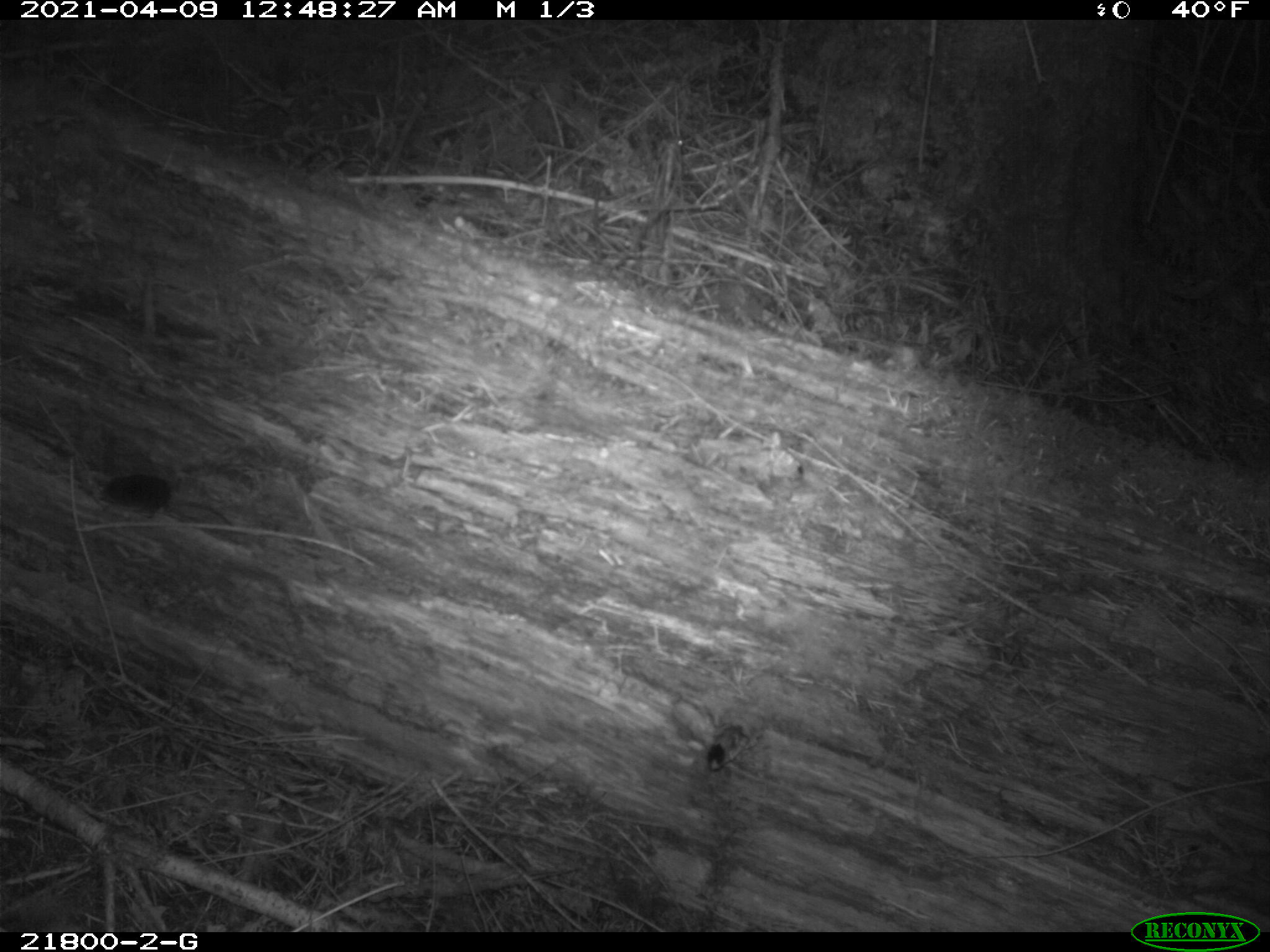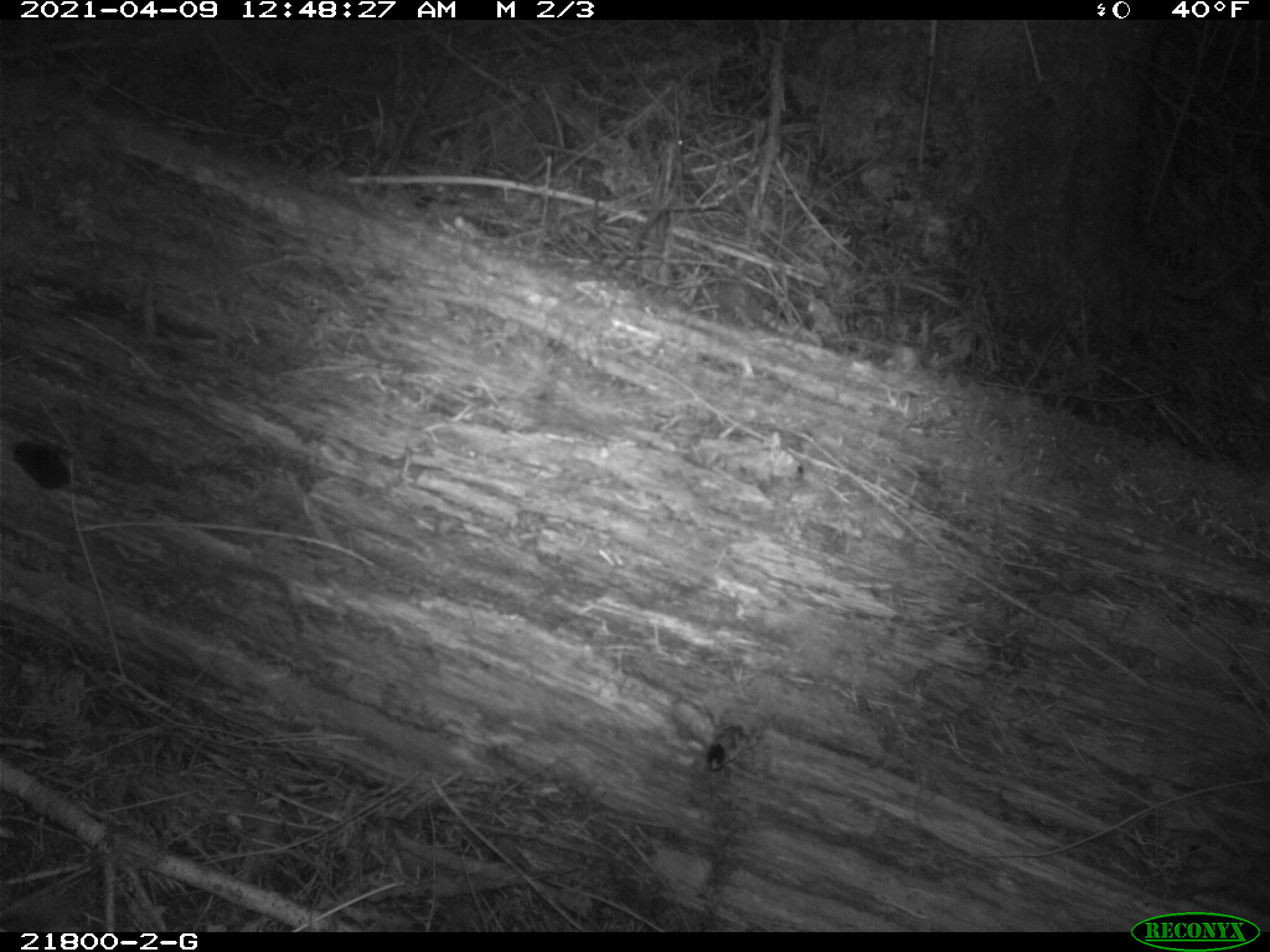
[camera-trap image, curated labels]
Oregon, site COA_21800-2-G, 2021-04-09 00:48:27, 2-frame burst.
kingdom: Animalia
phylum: Chordata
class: Mammalia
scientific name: Mammalia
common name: small mammal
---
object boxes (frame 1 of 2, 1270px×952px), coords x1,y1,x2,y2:
small mammal: 61,446,279,544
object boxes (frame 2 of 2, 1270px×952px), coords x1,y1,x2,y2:
small mammal: 2,424,166,548